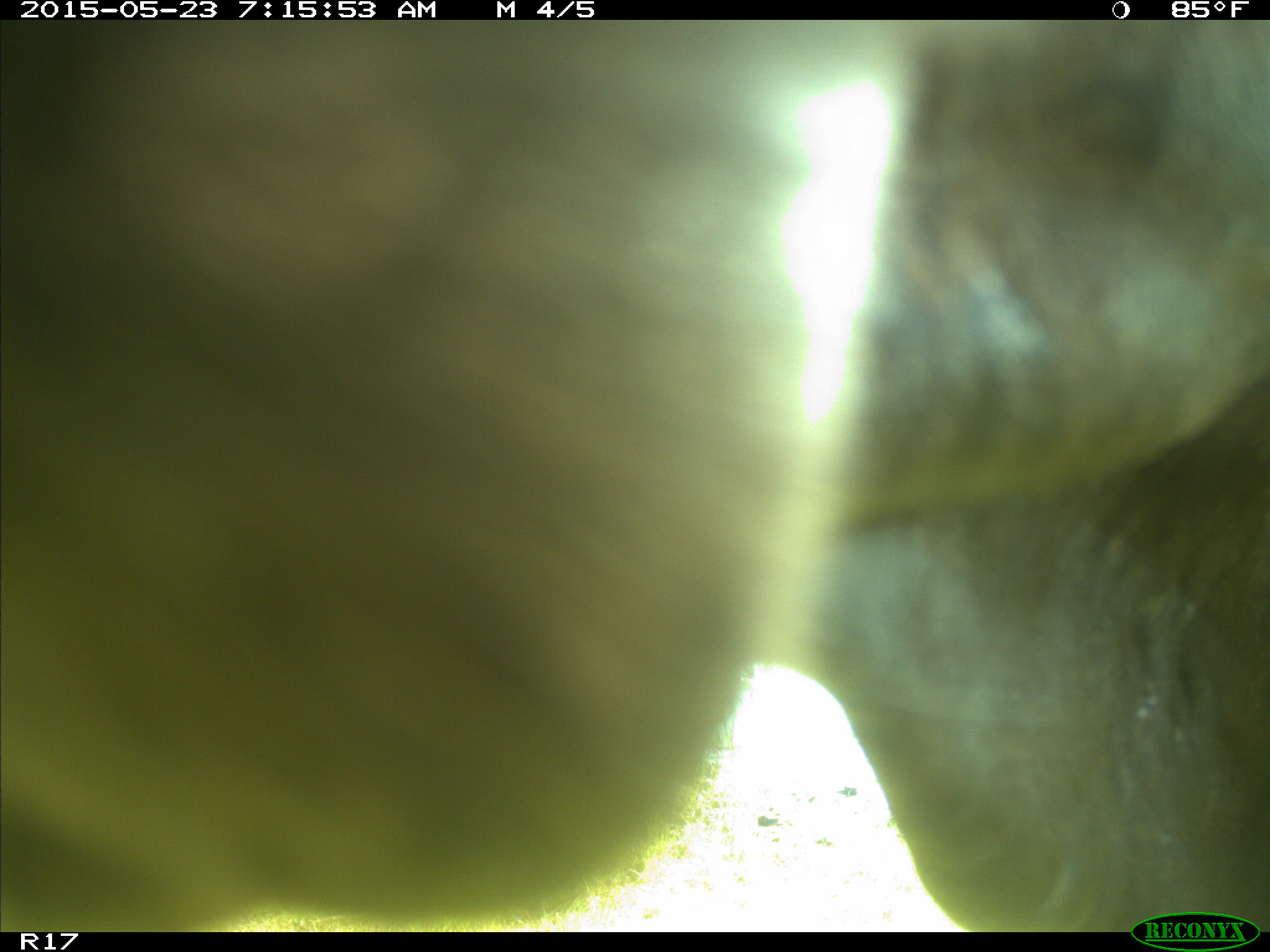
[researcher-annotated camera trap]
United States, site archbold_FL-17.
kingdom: Animalia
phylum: Chordata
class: Mammalia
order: Artiodactyla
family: Bovidae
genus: Bos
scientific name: Bos taurus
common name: domestic cow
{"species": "Bos taurus (domestic cow)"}